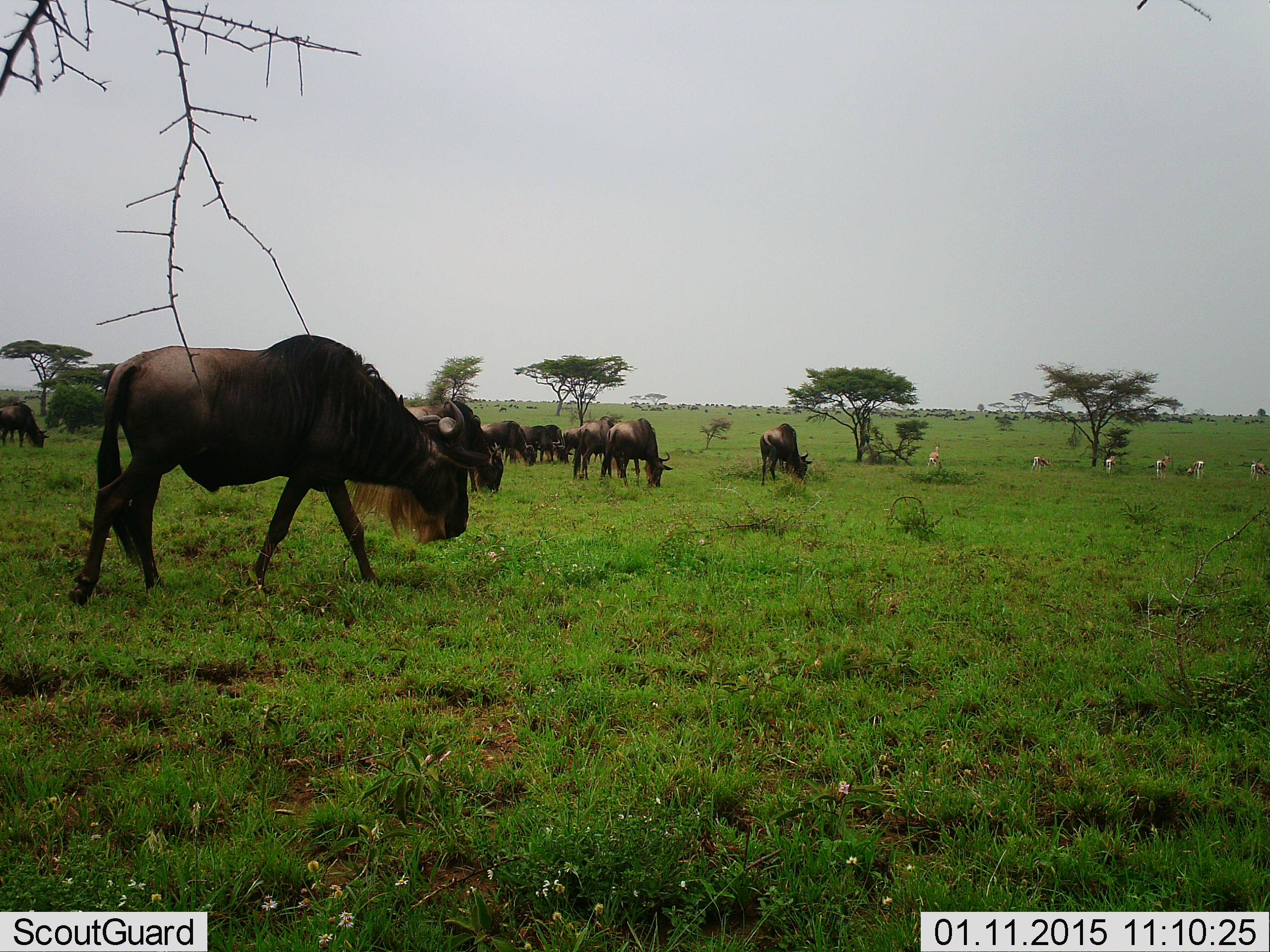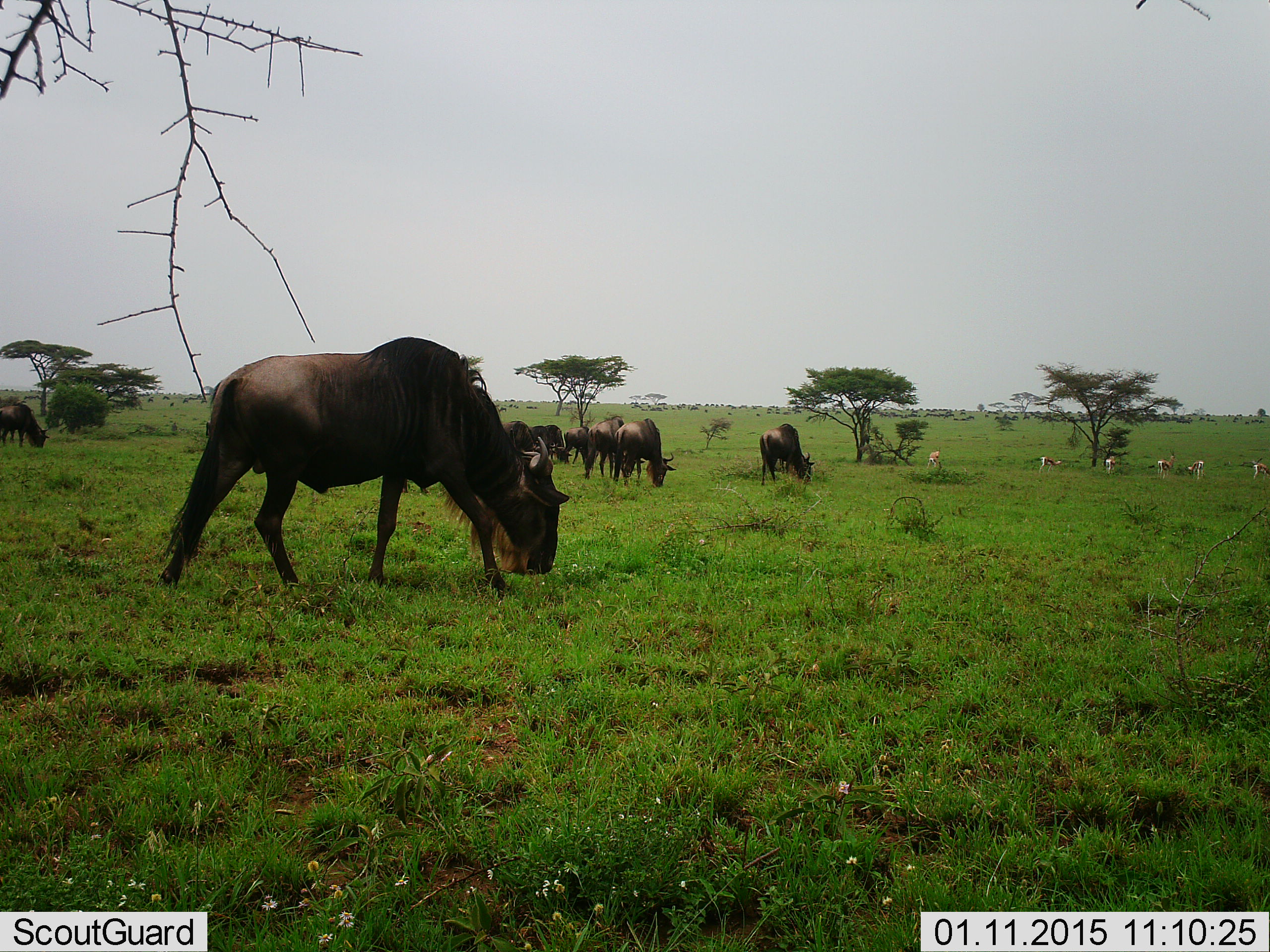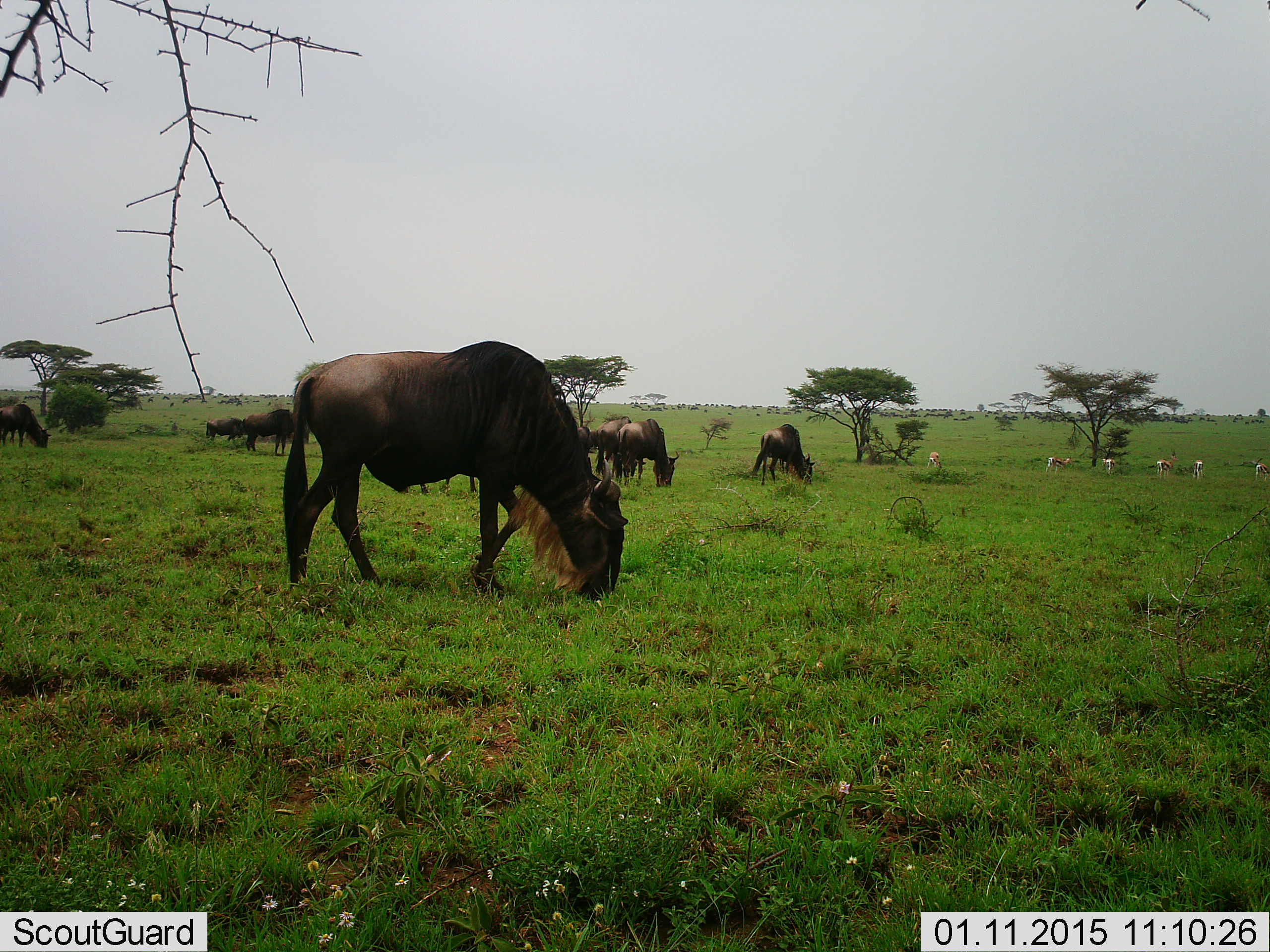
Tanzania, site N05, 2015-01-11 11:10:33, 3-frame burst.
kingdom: Animalia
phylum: Chordata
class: Mammalia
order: Artiodactyla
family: Bovidae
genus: Eudorcas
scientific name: Eudorcas thomsonii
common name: thomson's gazelle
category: gazellethomsons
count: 6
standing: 30%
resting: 0%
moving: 20%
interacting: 0%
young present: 0%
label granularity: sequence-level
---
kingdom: Animalia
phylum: Chordata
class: Mammalia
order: Artiodactyla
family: Bovidae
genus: Connochaetes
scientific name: Connochaetes taurinus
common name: blue wildebeest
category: wildebeest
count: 10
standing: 26%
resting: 0%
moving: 32%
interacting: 0%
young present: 0%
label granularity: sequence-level